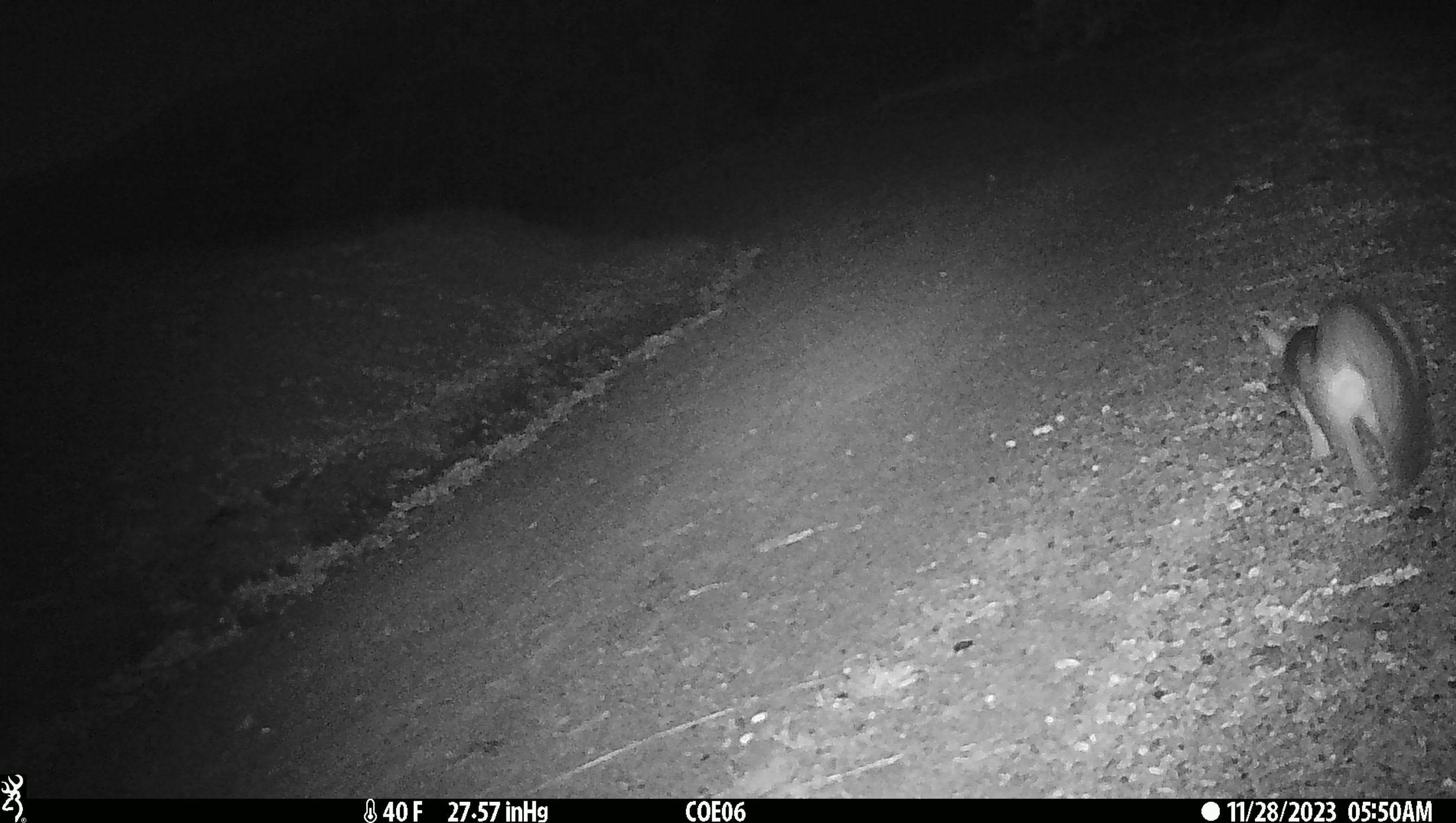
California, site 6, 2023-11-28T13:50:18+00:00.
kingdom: Animalia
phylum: Chordata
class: Mammalia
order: Carnivora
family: Canidae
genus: Urocyon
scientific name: Urocyon cinereoargenteus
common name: gray fox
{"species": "gray fox (Urocyon cinereoargenteus)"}